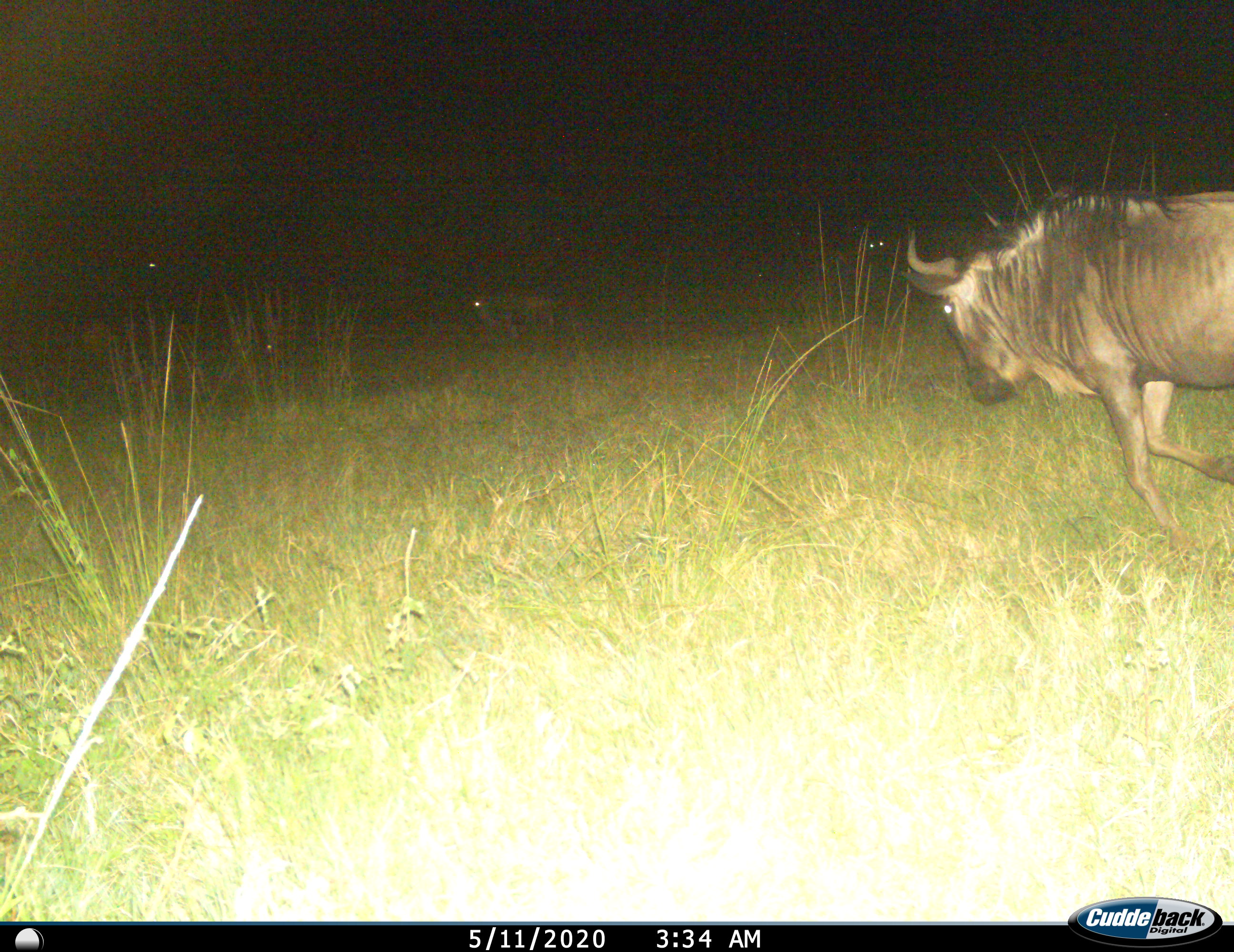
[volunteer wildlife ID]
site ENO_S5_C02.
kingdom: Animalia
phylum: Chordata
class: Mammalia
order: Artiodactyla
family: Bovidae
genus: Connochaetes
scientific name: Connochaetes taurinus taurinus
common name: blue wildebeest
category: wildebeestblue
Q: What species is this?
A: Wildebeestblue (blue wildebeest) (Connochaetes taurinus taurinus).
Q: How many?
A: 1.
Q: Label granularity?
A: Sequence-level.